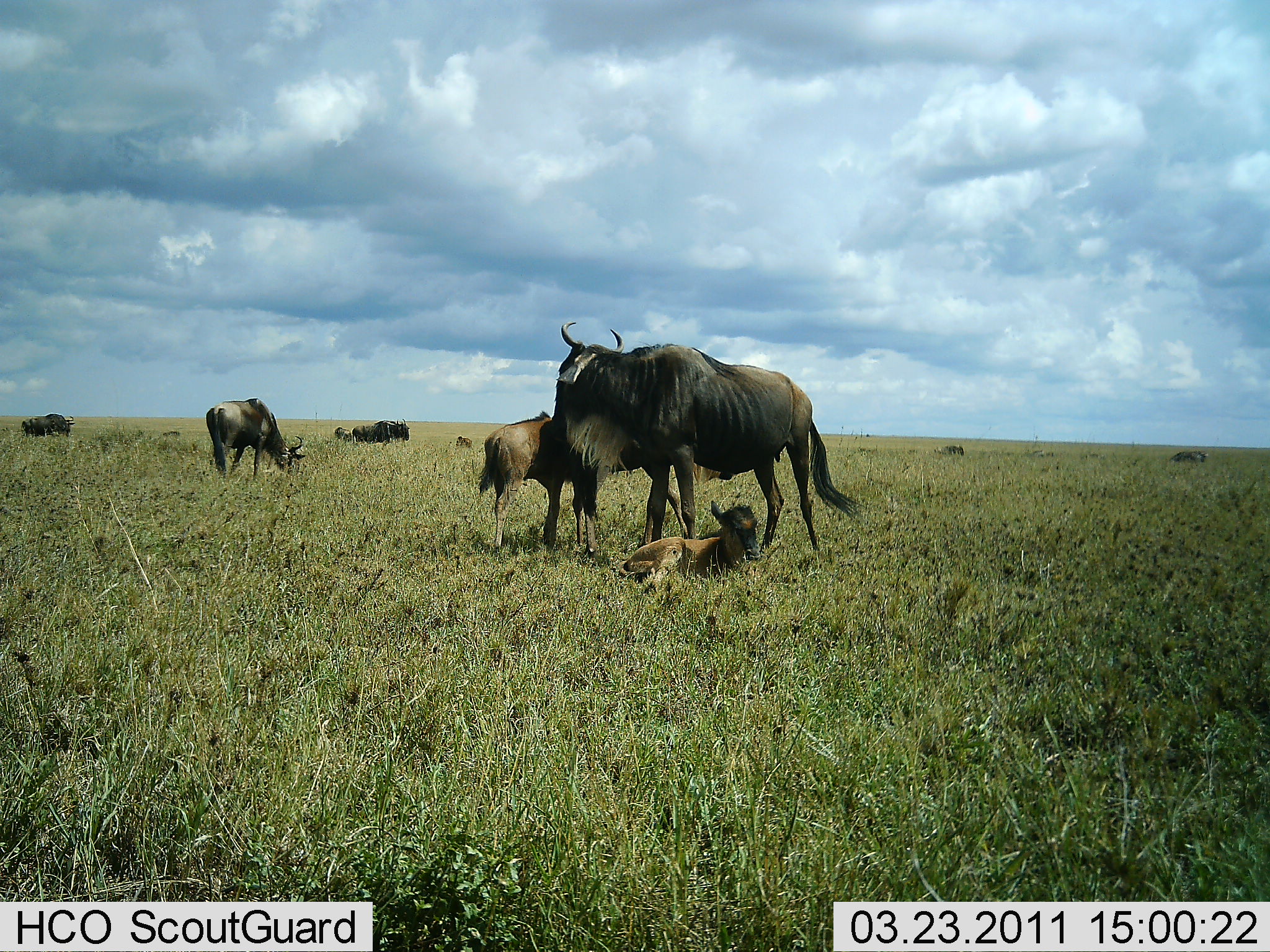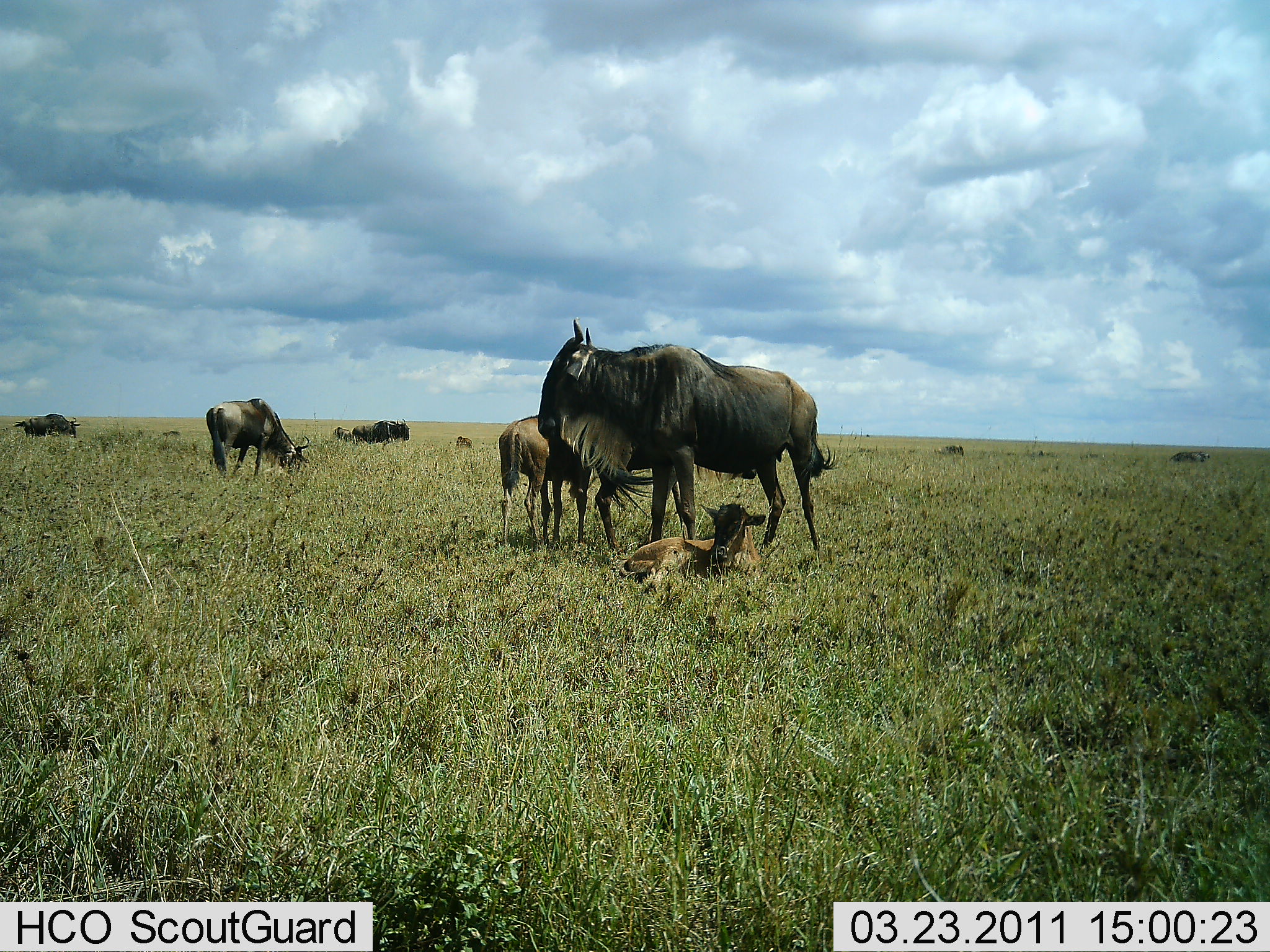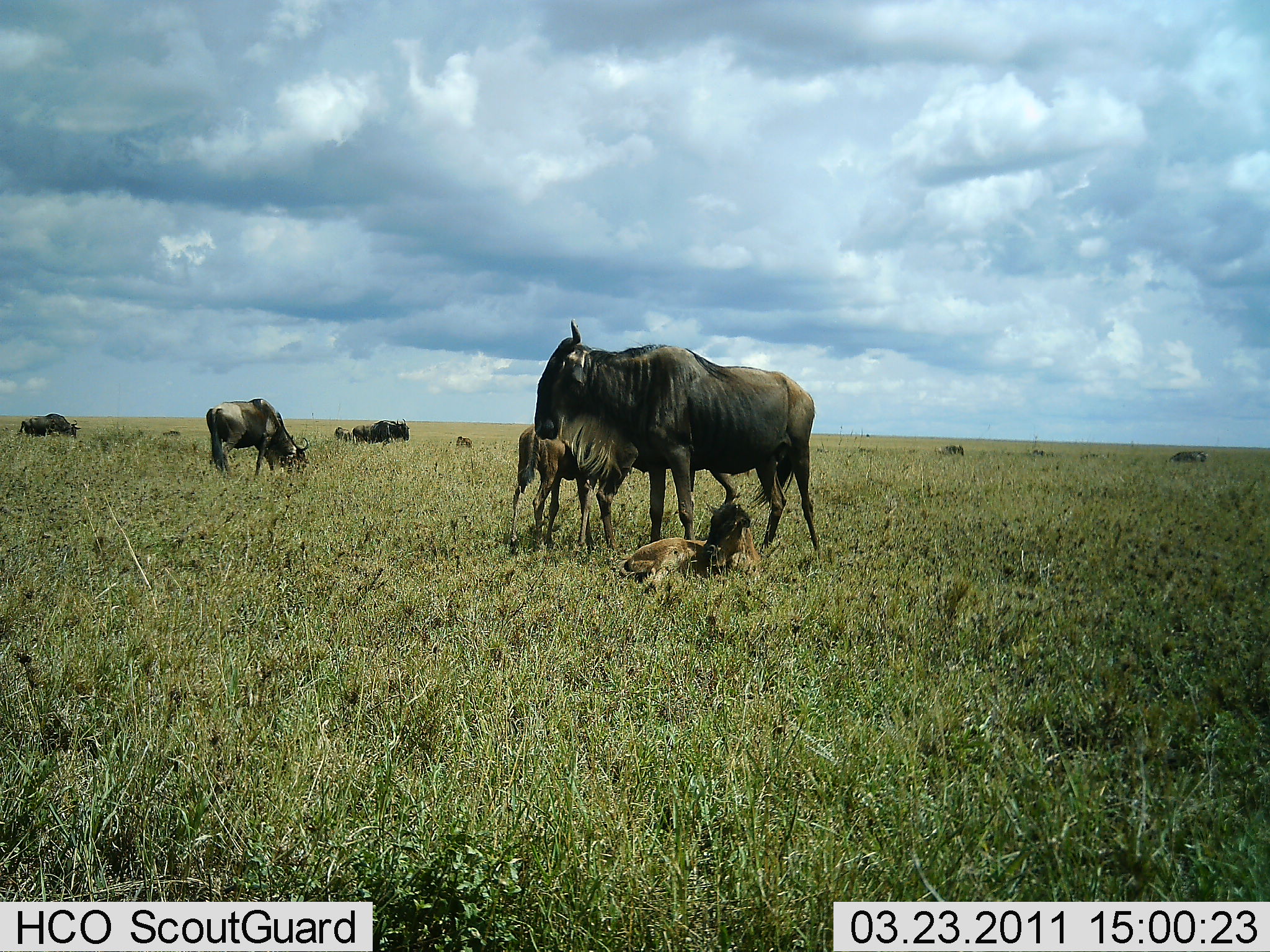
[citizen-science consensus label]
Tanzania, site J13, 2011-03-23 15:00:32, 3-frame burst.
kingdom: Animalia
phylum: Chordata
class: Mammalia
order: Artiodactyla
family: Bovidae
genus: Connochaetes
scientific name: Connochaetes taurinus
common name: blue wildebeest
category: wildebeest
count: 10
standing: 91%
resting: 91%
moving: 9%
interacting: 0%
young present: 82%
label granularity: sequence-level